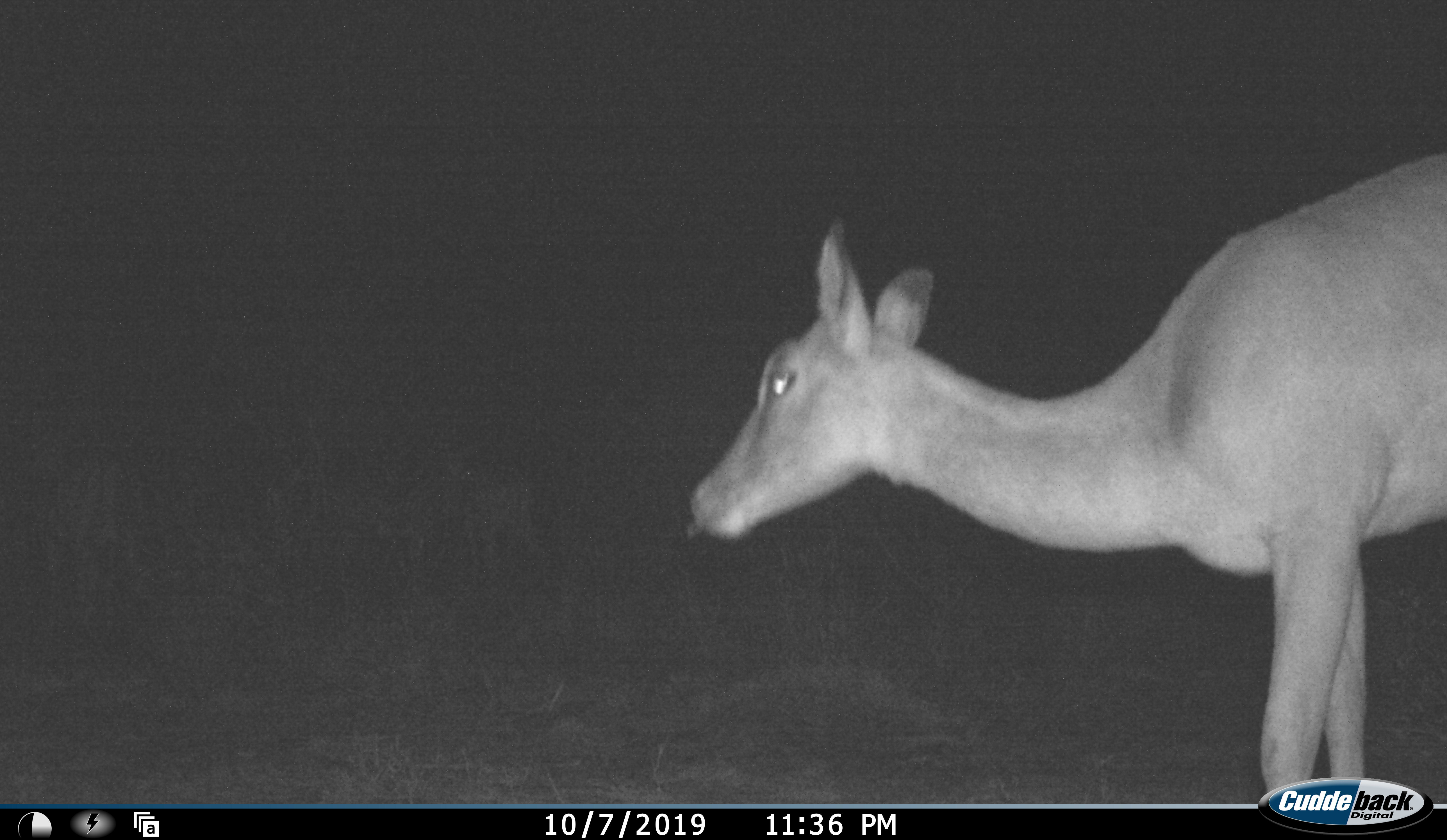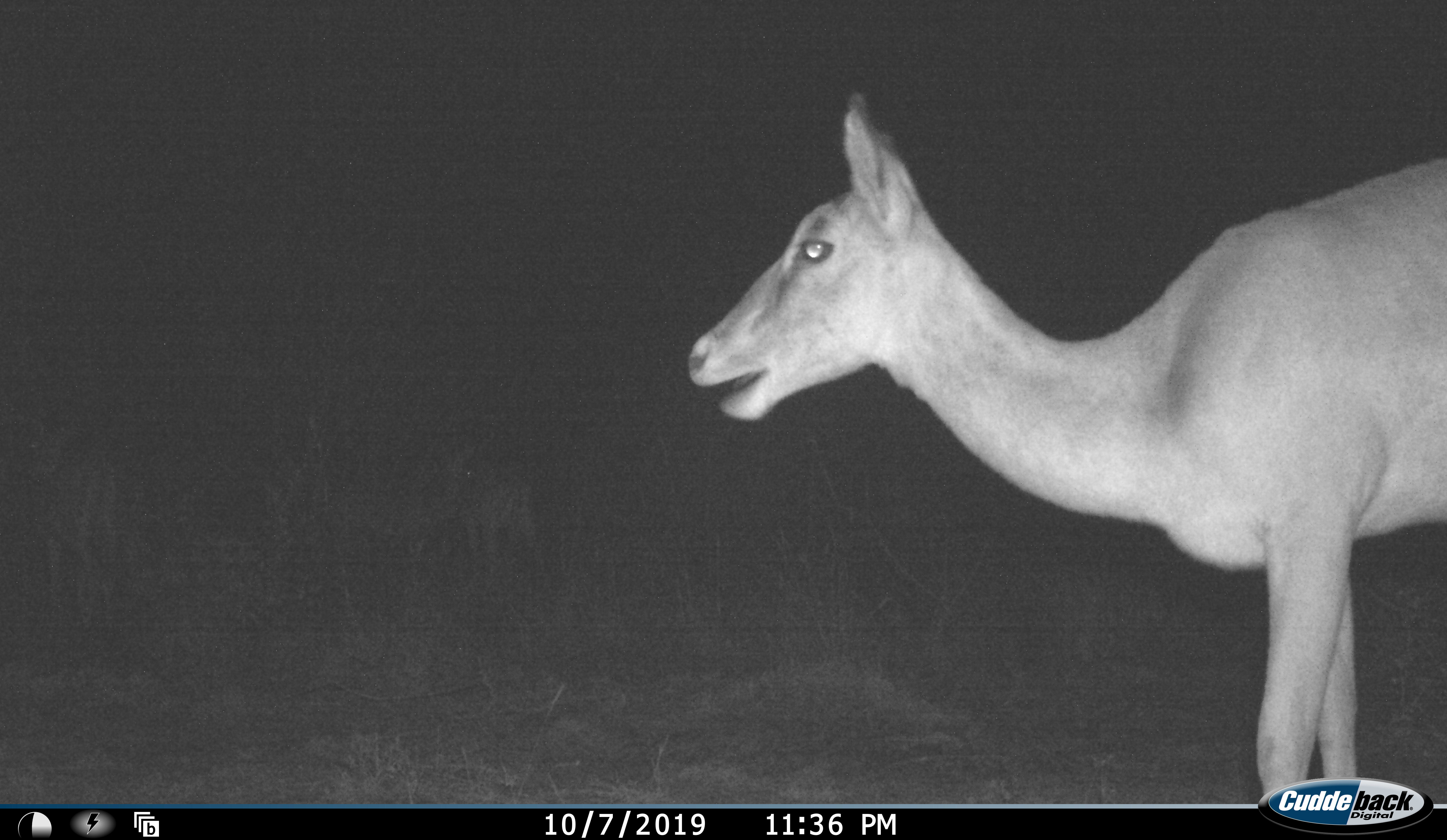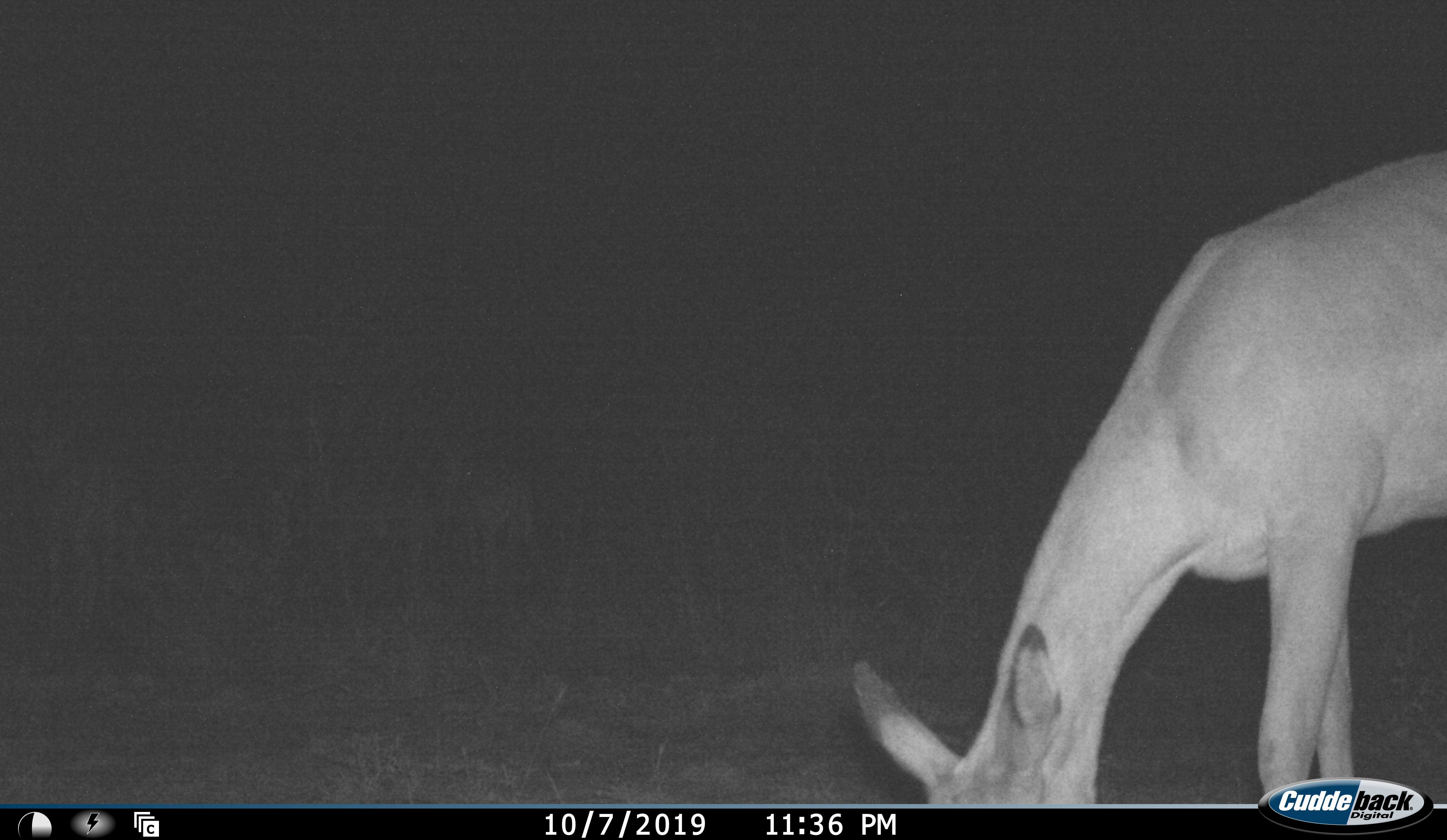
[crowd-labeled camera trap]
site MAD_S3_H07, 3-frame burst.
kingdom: Animalia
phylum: Chordata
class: Mammalia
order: Artiodactyla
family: Bovidae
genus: Aepyceros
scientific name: Aepyceros melampus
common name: impala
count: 1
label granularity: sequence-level